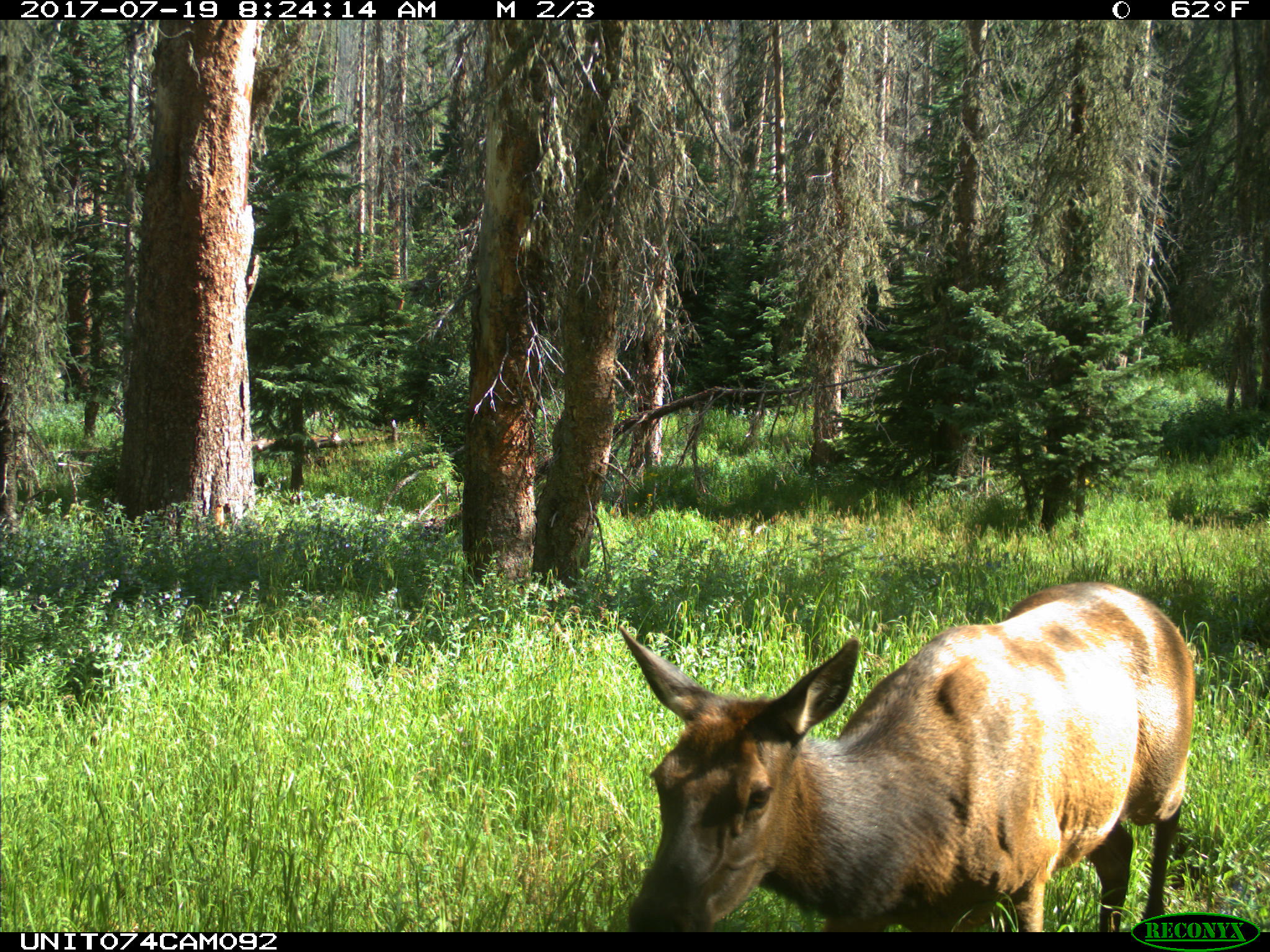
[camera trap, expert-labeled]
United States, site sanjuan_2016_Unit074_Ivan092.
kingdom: Animalia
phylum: Chordata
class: Mammalia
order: Artiodactyla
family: Cervidae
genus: Cervus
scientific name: Cervus elaphus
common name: red deer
Cervus elaphus (red deer).